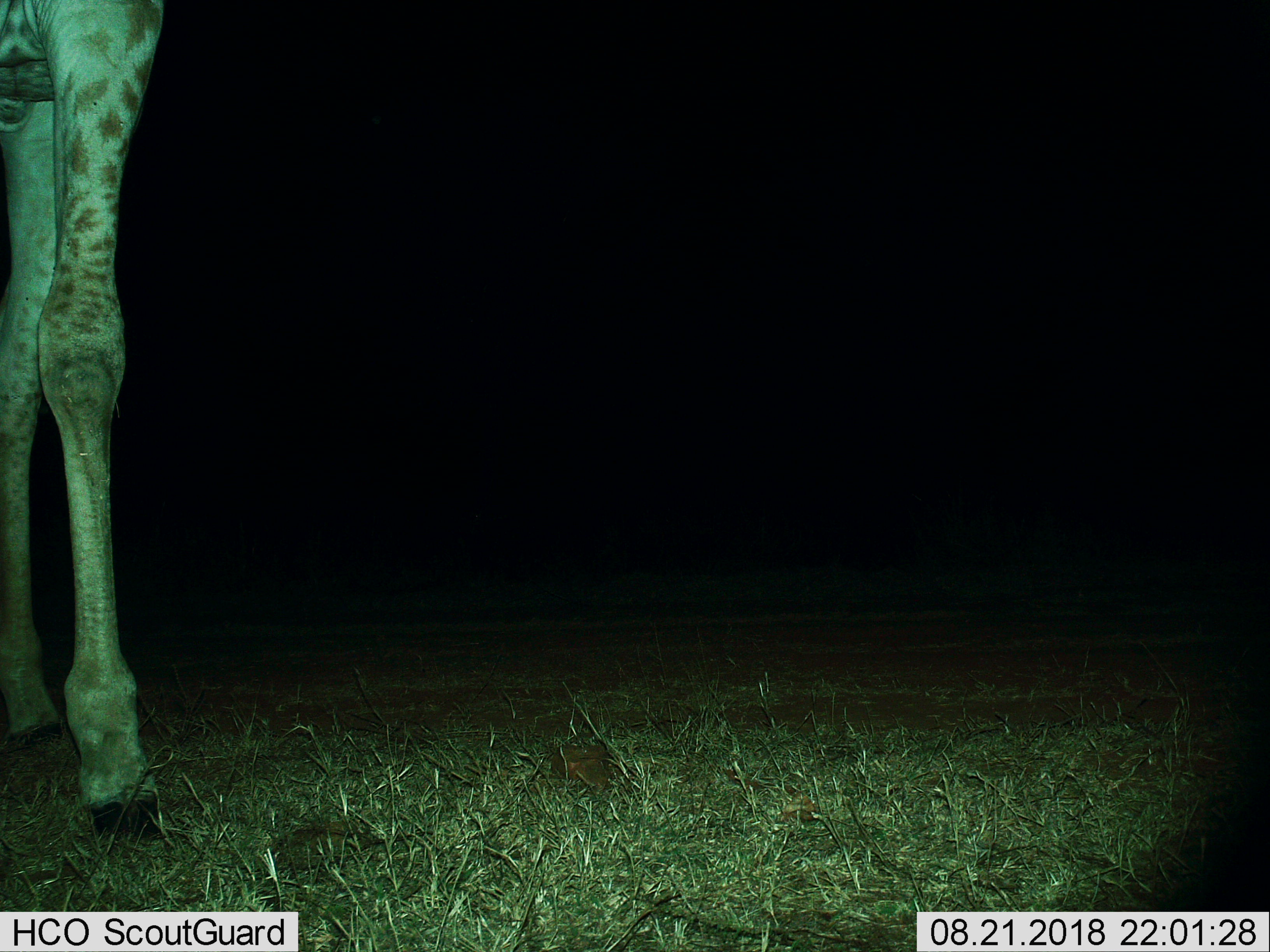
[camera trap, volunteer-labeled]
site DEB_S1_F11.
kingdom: Animalia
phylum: Chordata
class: Mammalia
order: Artiodactyla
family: Giraffidae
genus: Giraffa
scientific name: Giraffa camelopardalis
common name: giraffe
Giraffe (Giraffa camelopardalis), count 1. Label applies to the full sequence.